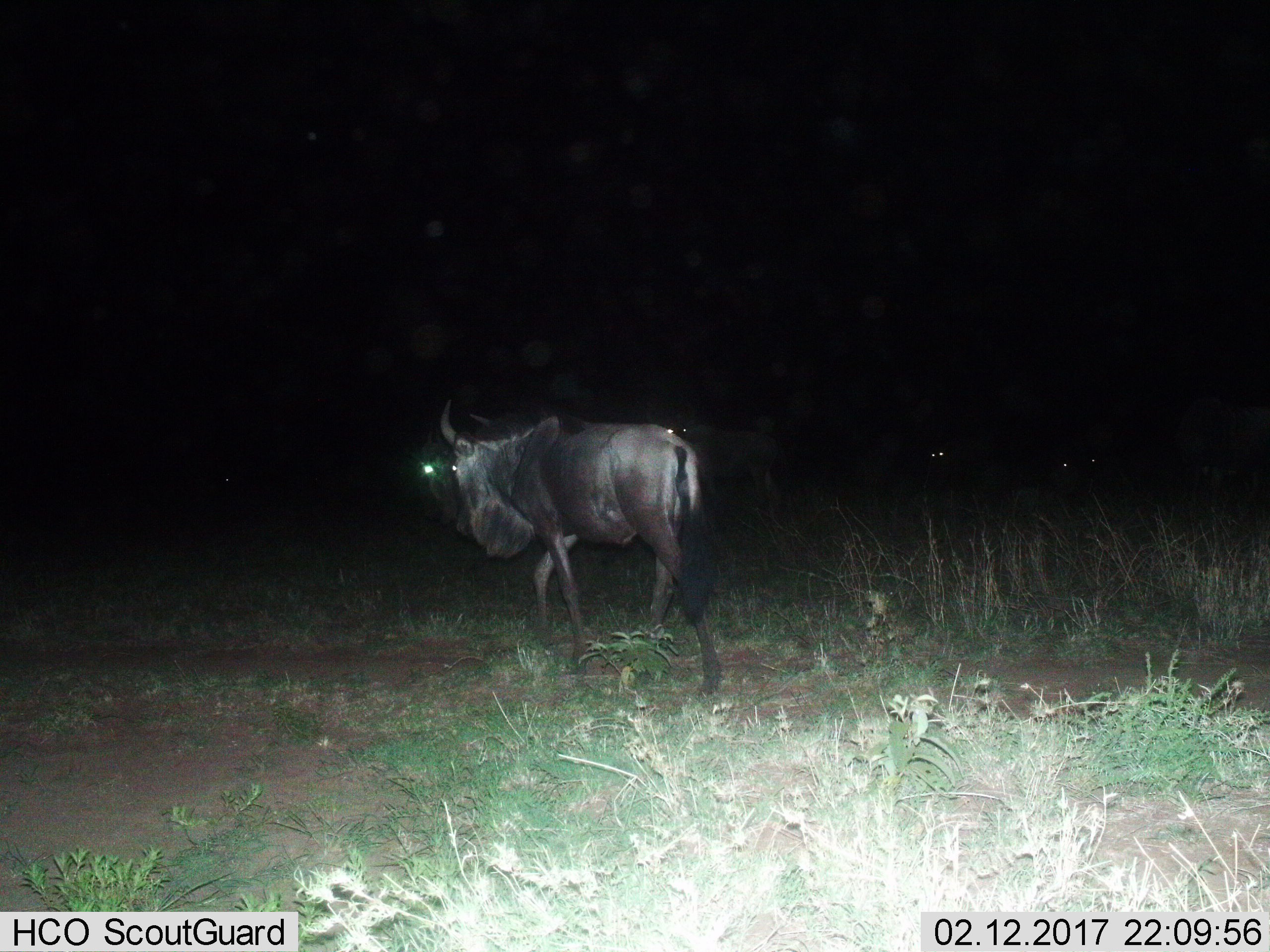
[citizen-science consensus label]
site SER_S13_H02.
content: unidentified animal